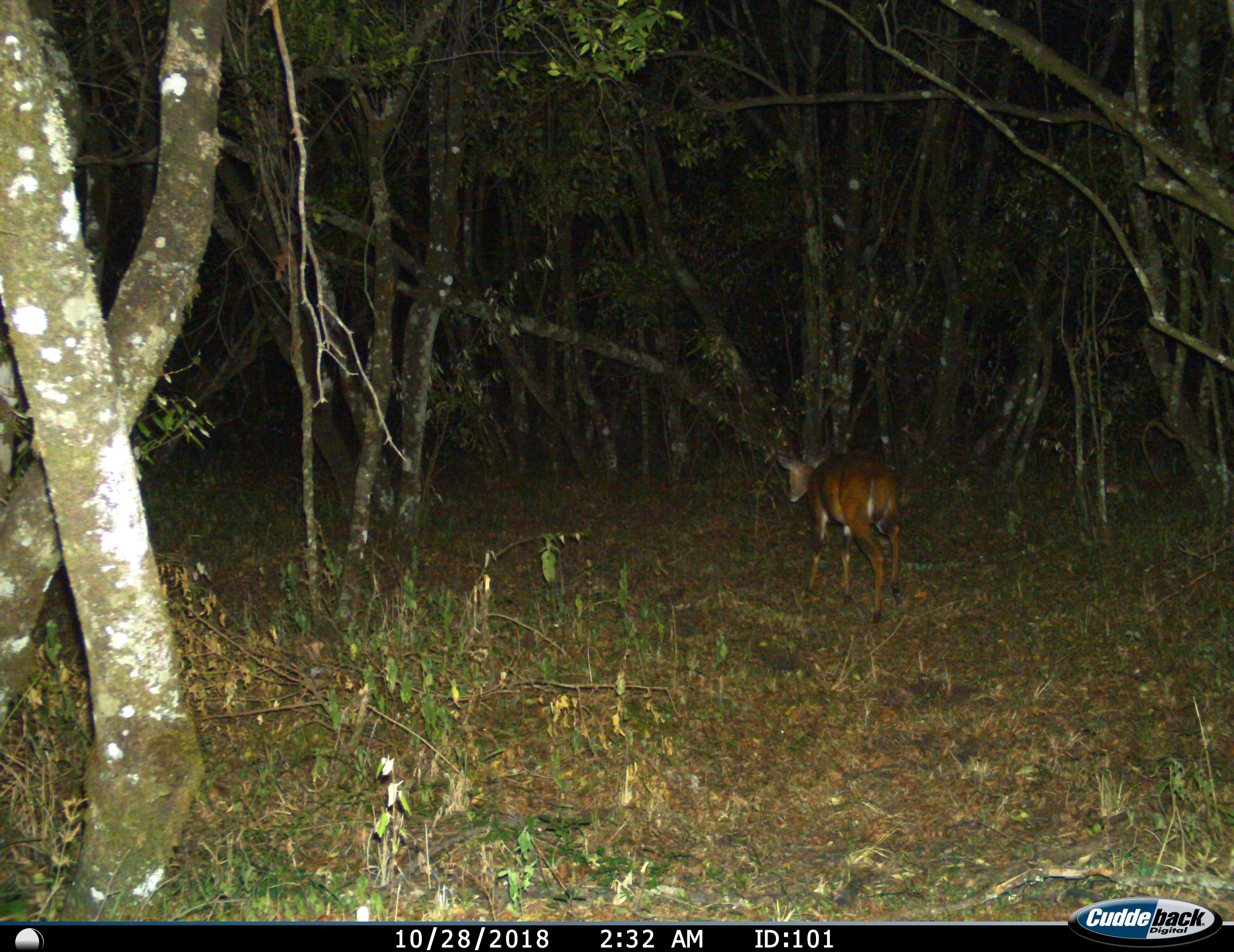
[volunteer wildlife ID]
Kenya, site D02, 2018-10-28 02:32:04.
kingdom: Animalia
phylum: Chordata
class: Mammalia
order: Artiodactyla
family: Bovidae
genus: Tragelaphus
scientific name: Tragelaphus scriptus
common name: bushbuck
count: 1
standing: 25%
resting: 0%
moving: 75%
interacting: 0%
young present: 0%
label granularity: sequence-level